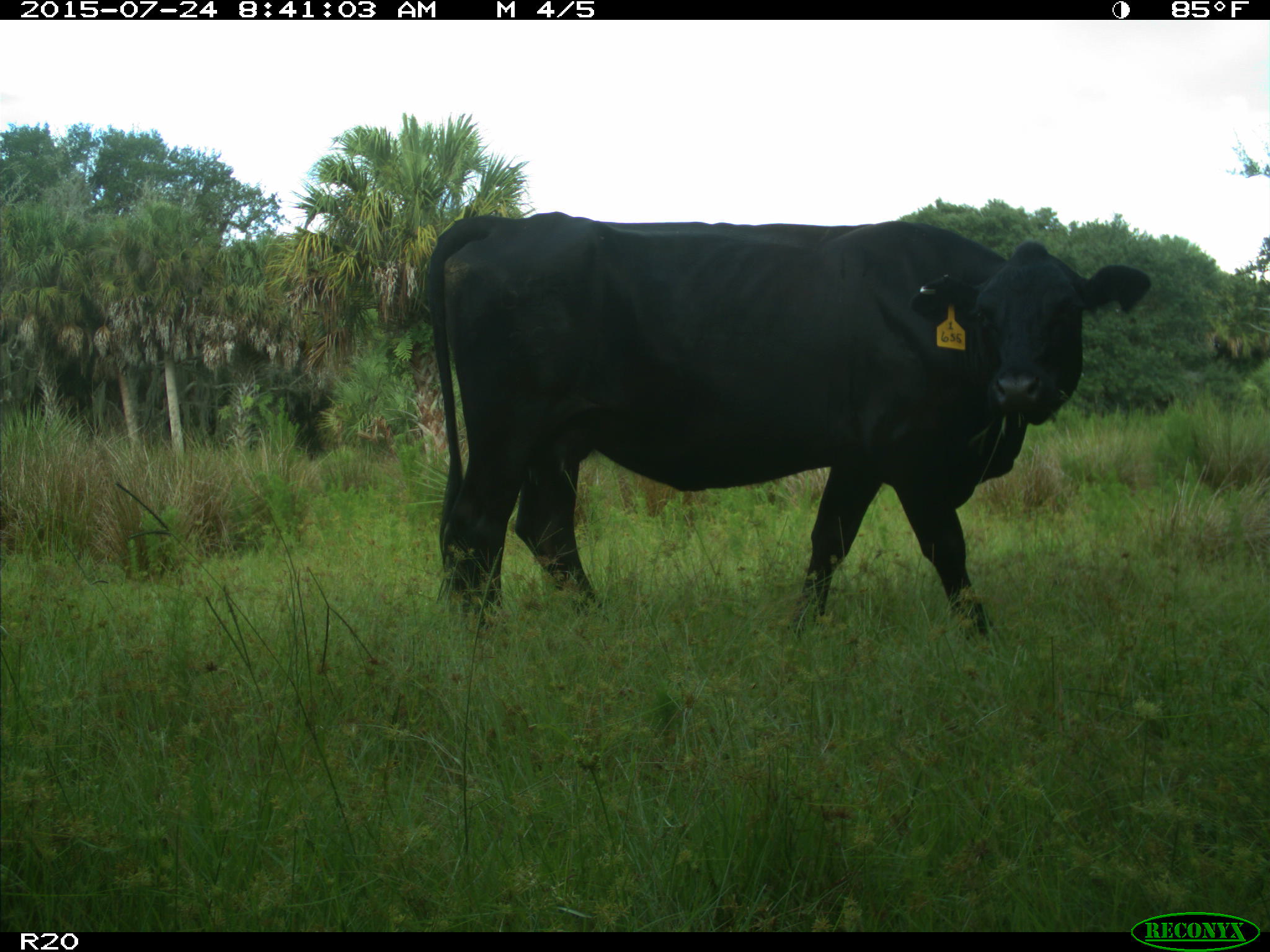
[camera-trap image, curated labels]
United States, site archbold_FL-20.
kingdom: Animalia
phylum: Chordata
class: Mammalia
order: Artiodactyla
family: Bovidae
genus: Bos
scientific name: Bos taurus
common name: domestic cow